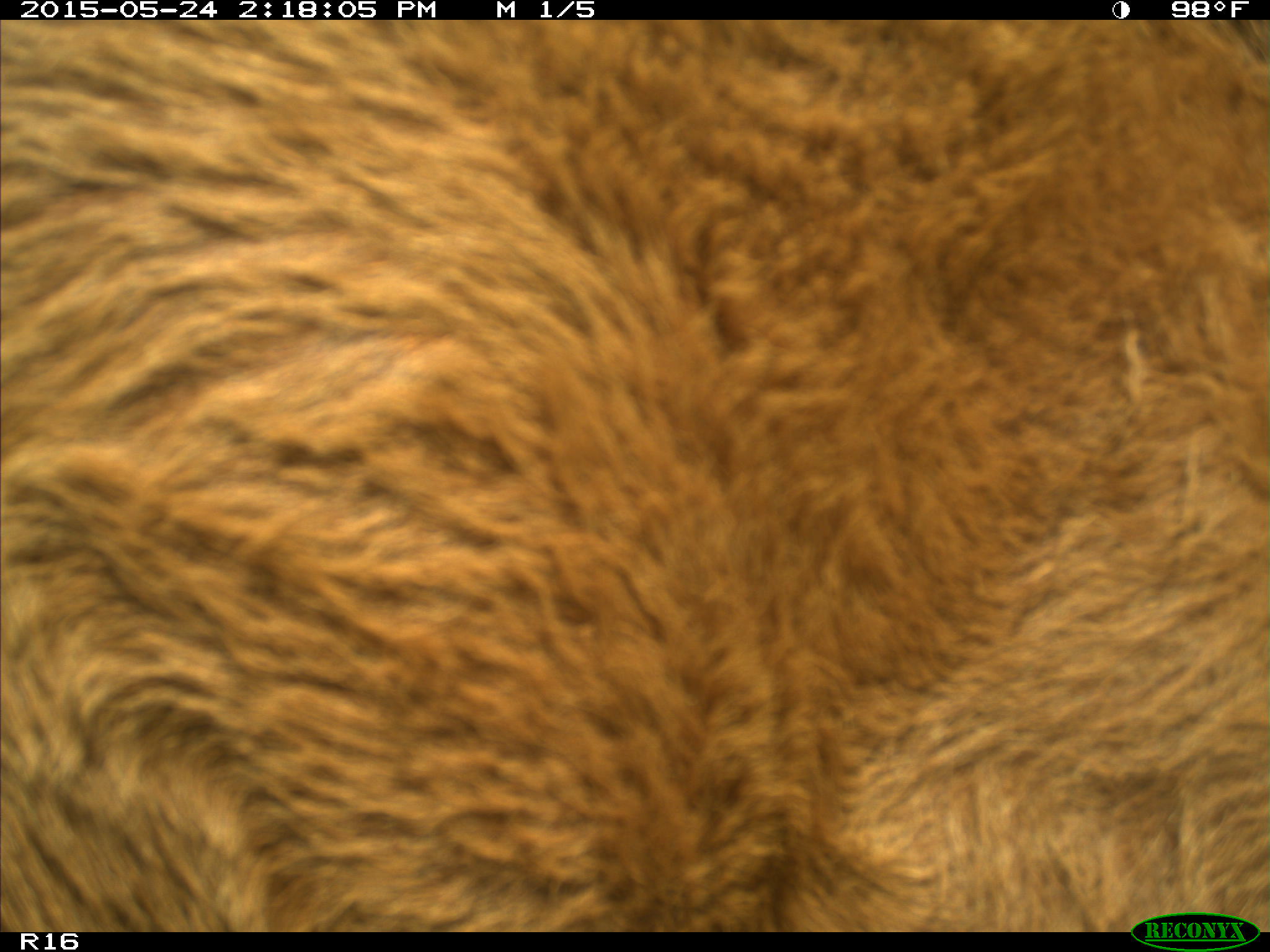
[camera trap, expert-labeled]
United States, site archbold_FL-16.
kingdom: Animalia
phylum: Chordata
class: Mammalia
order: Artiodactyla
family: Bovidae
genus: Bos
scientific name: Bos taurus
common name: domestic cow